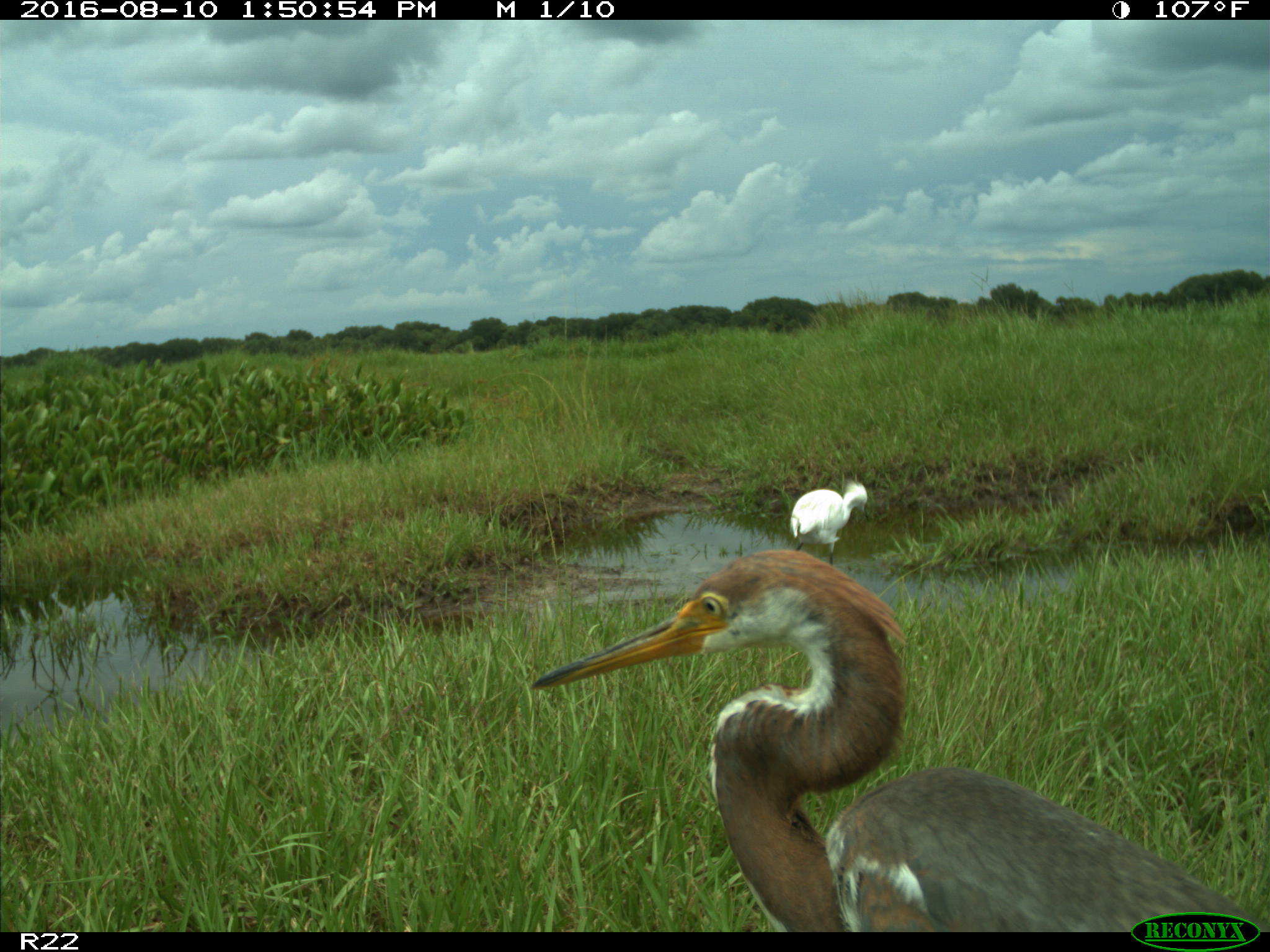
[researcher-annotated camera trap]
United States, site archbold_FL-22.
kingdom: Animalia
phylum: Chordata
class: Aves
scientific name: Aves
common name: birds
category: unidentified bird